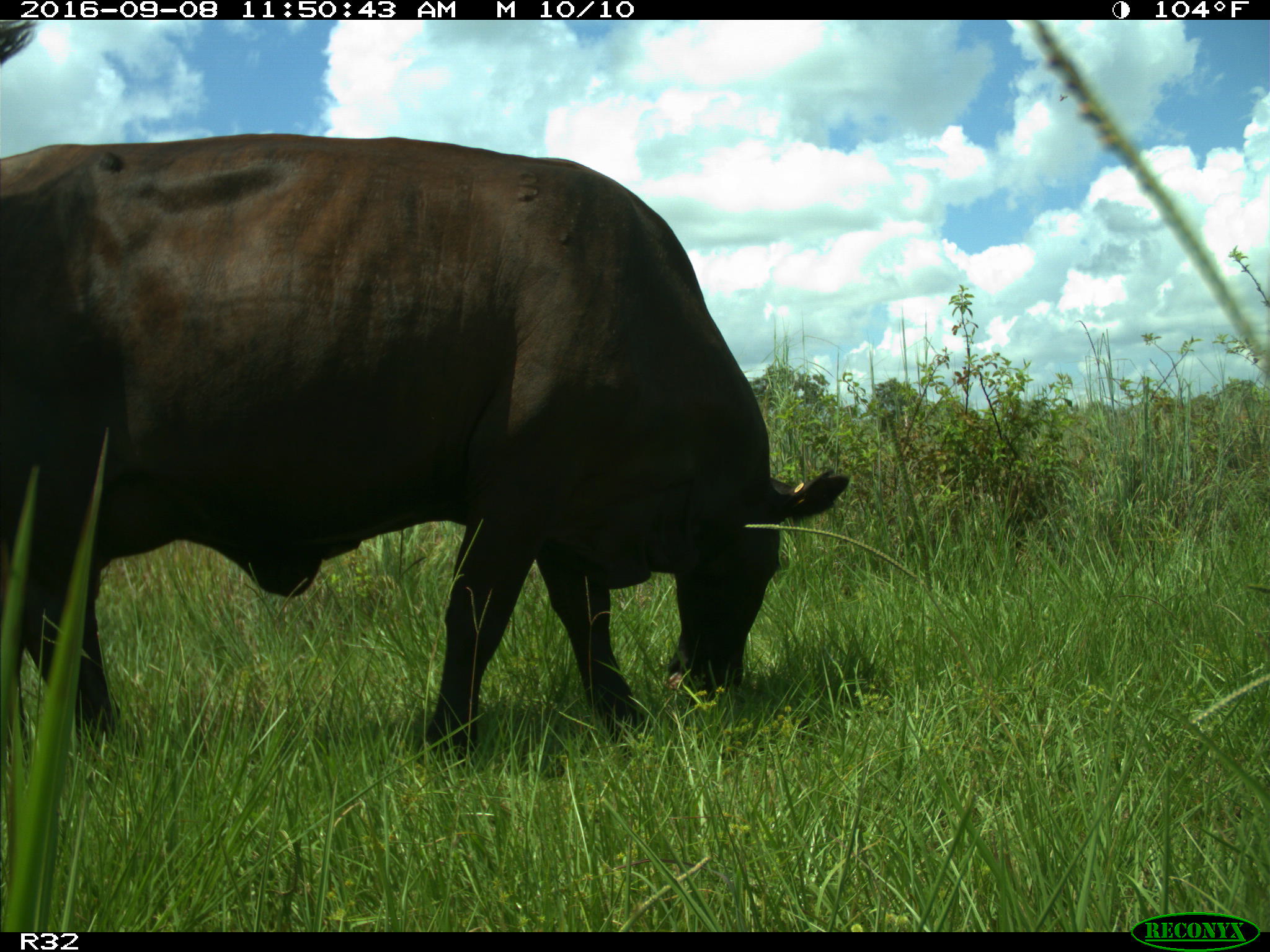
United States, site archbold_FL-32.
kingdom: Animalia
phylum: Chordata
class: Mammalia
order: Artiodactyla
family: Bovidae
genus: Bos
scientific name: Bos taurus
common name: domestic cow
Bos taurus (domestic cow).